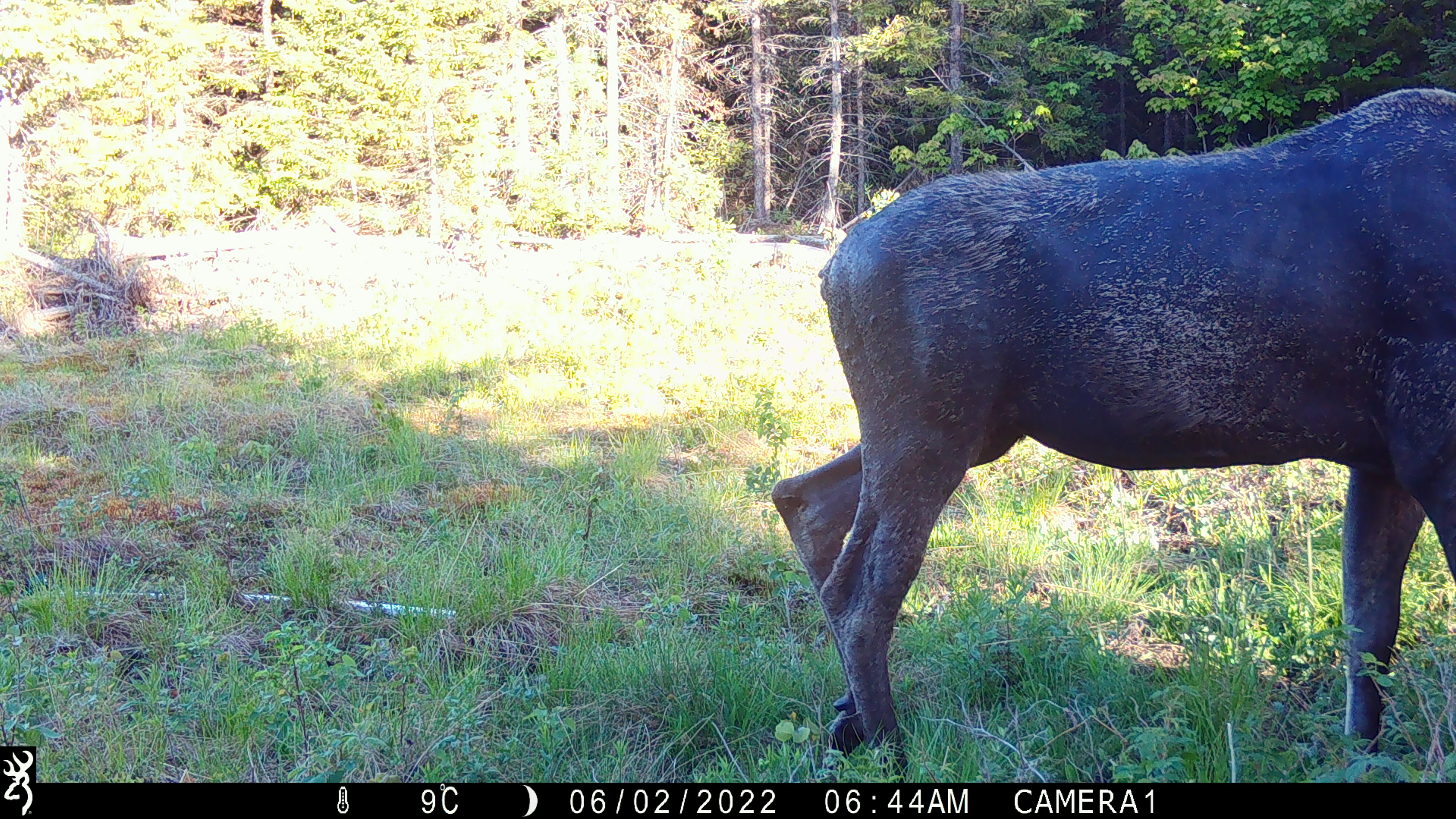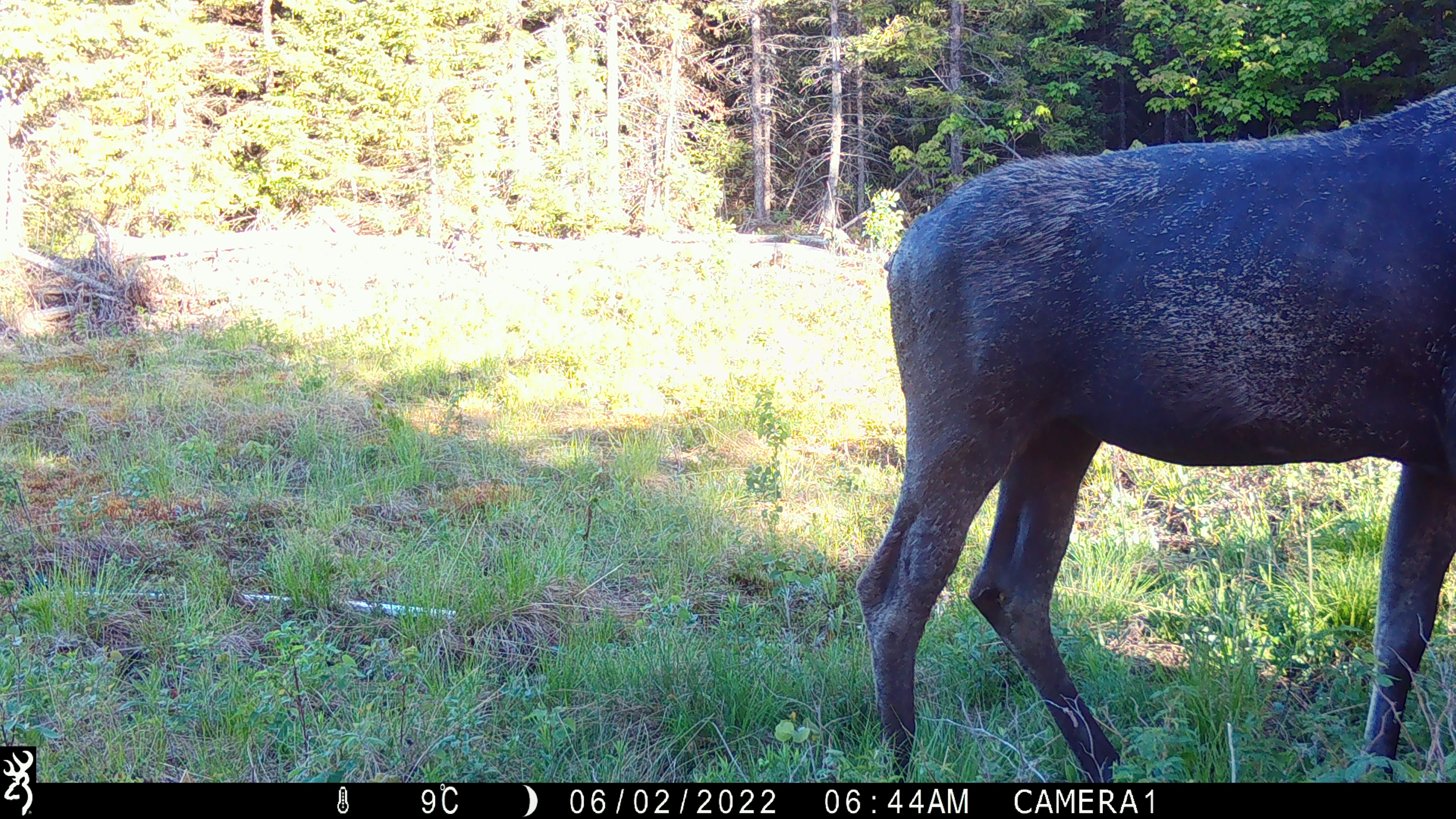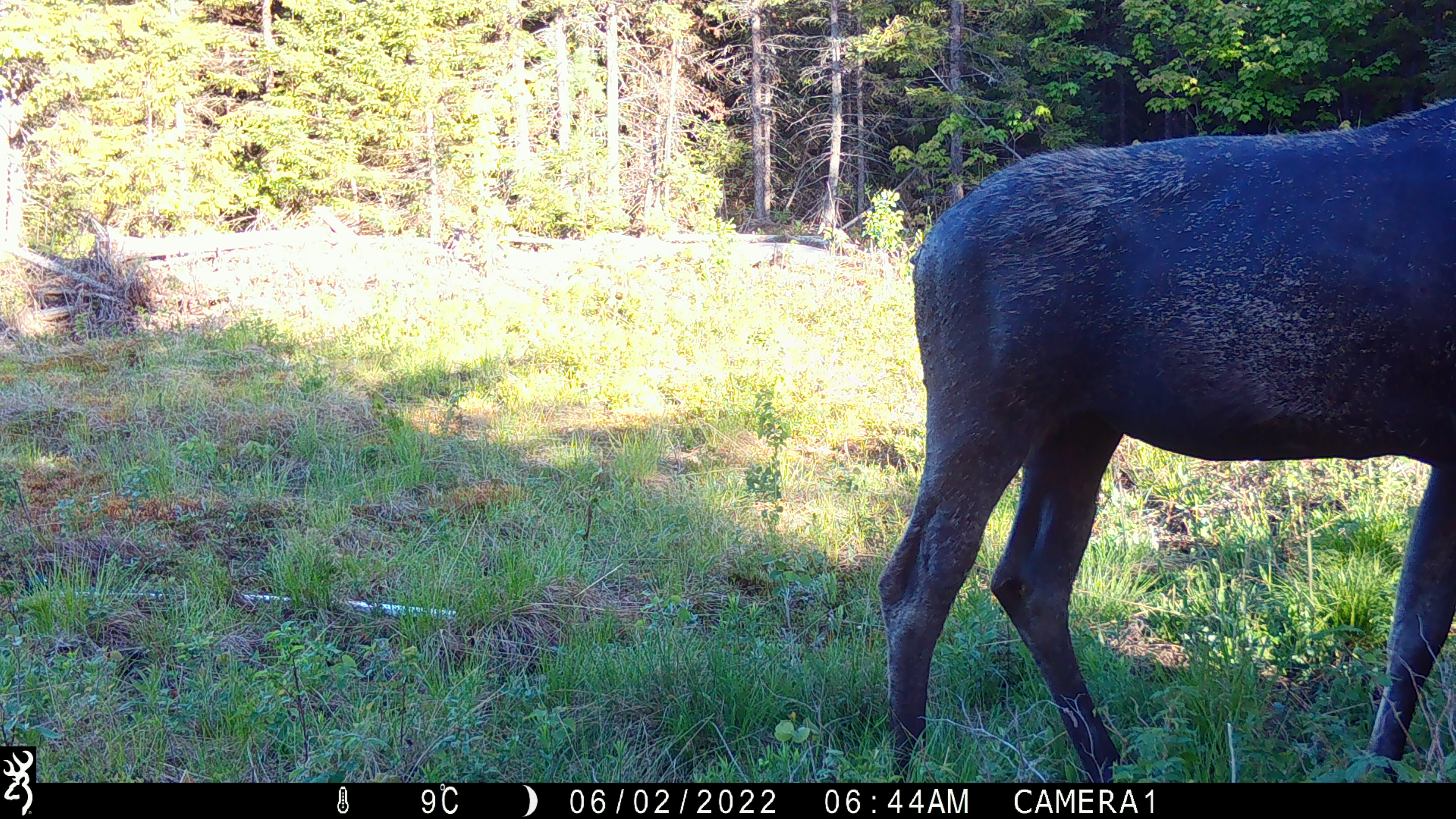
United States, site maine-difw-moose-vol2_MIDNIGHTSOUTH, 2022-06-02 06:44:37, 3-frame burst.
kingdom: Animalia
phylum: Chordata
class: Mammalia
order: Artiodactyla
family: Cervidae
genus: Alces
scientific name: Alces alces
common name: moose